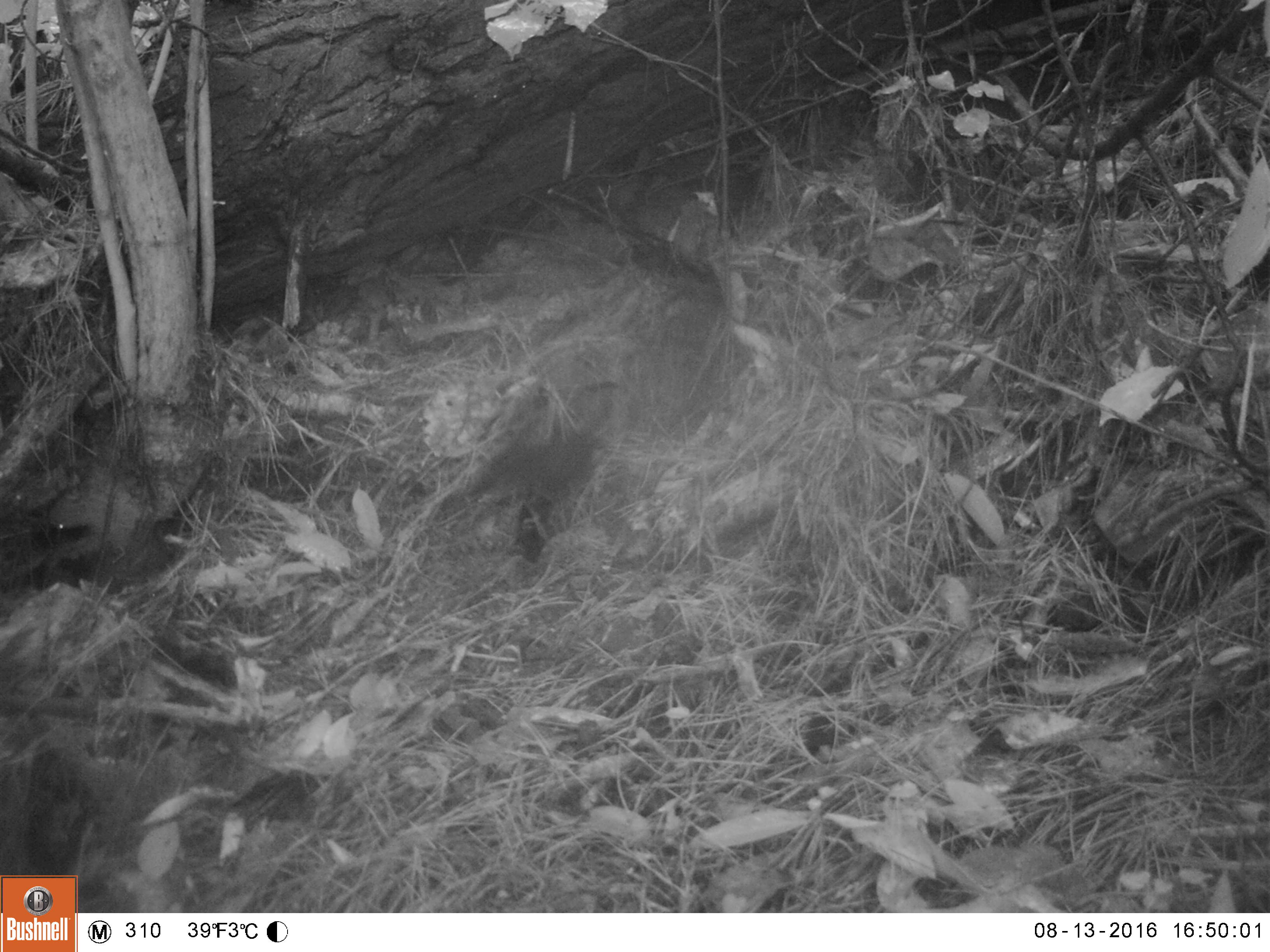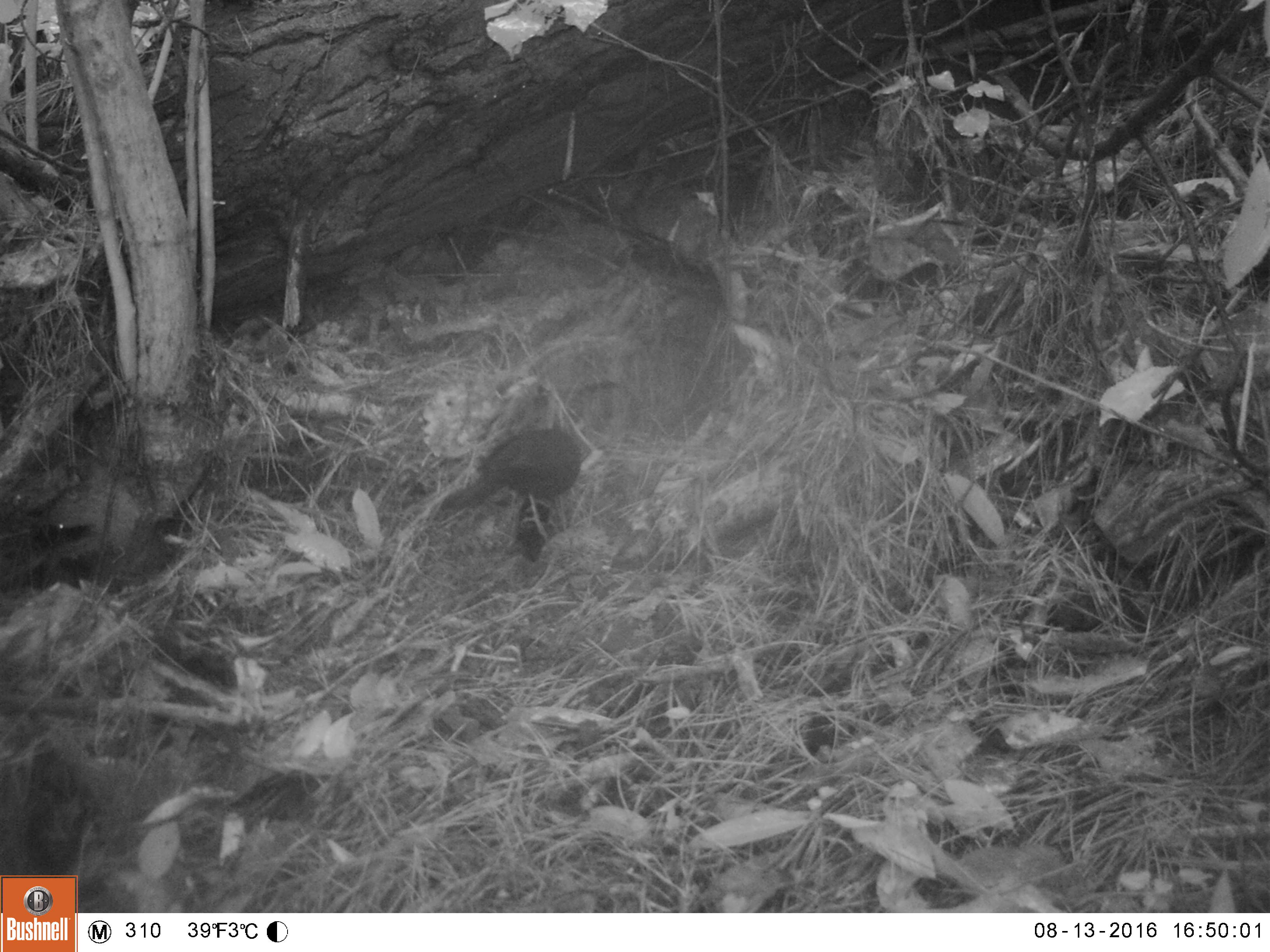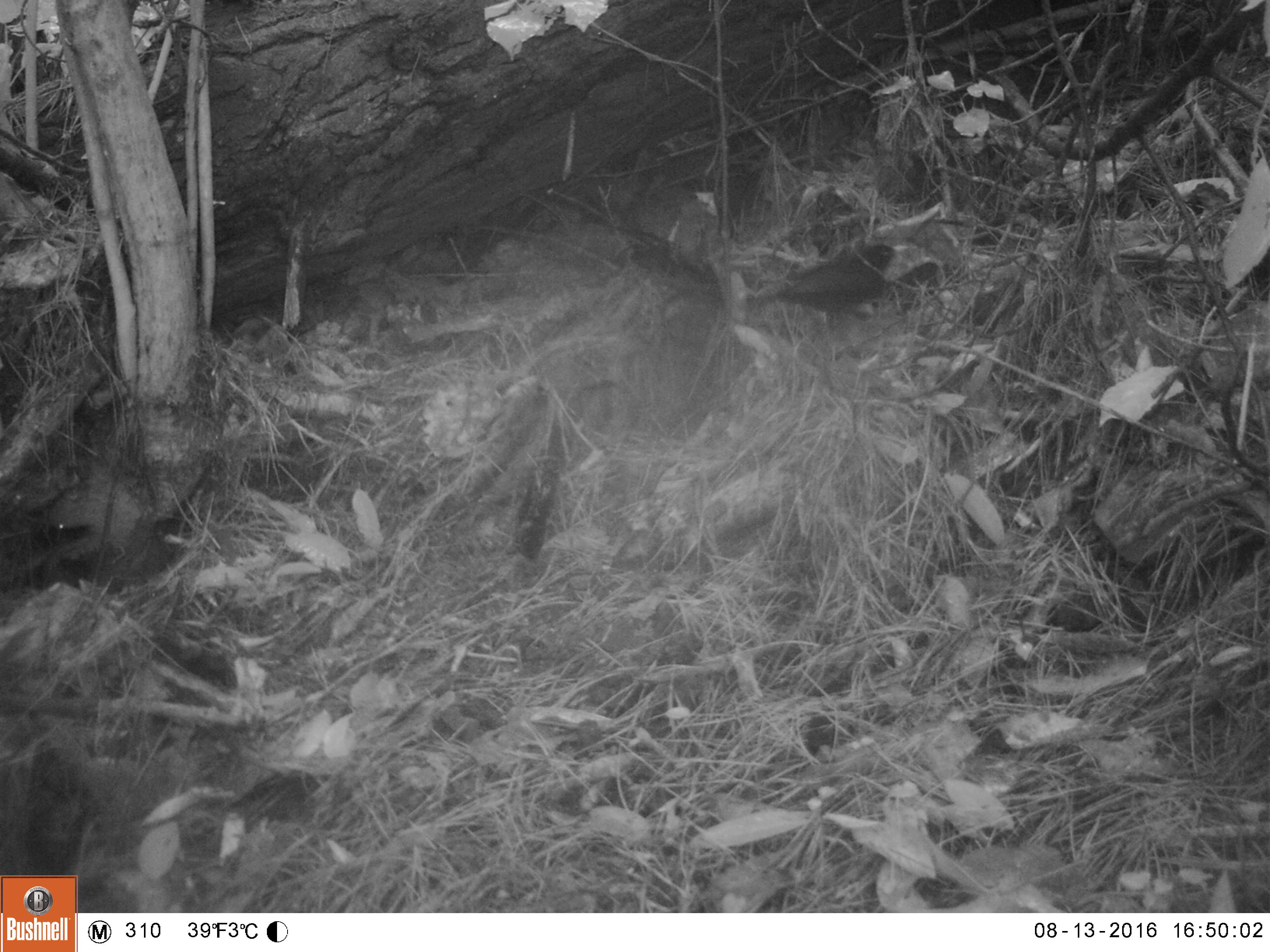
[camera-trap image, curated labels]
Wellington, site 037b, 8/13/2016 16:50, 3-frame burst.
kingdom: Animalia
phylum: Chordata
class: Aves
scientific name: Aves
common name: bird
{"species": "bird (Aves)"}